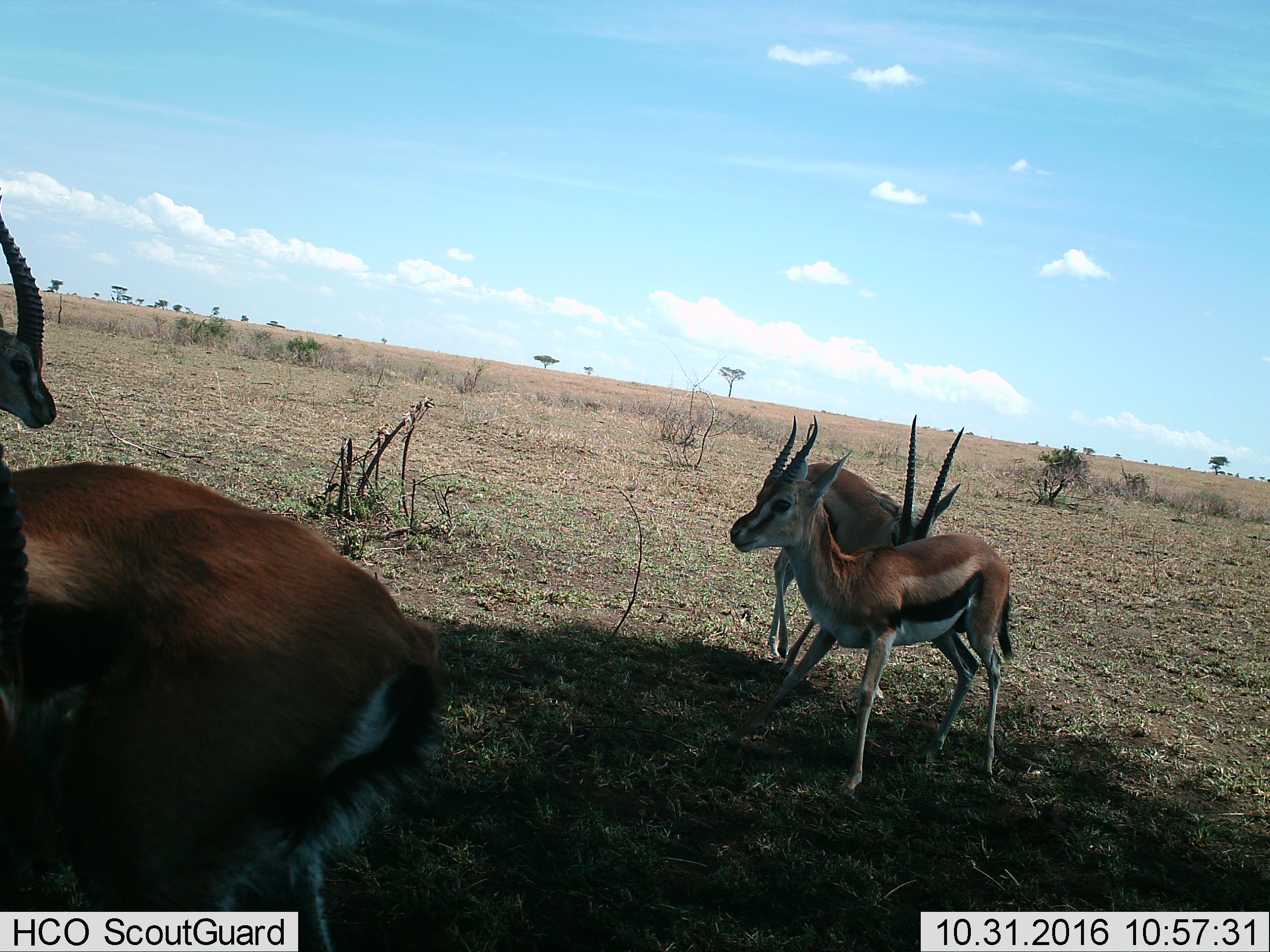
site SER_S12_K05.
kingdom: Animalia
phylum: Chordata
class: Mammalia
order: Artiodactyla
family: Bovidae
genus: Eudorcas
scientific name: Eudorcas thomsonii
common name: thomson's gazelle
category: gazellethomsons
Gazellethomsons (thomson's gazelle) (Eudorcas thomsonii), count 4. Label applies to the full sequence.